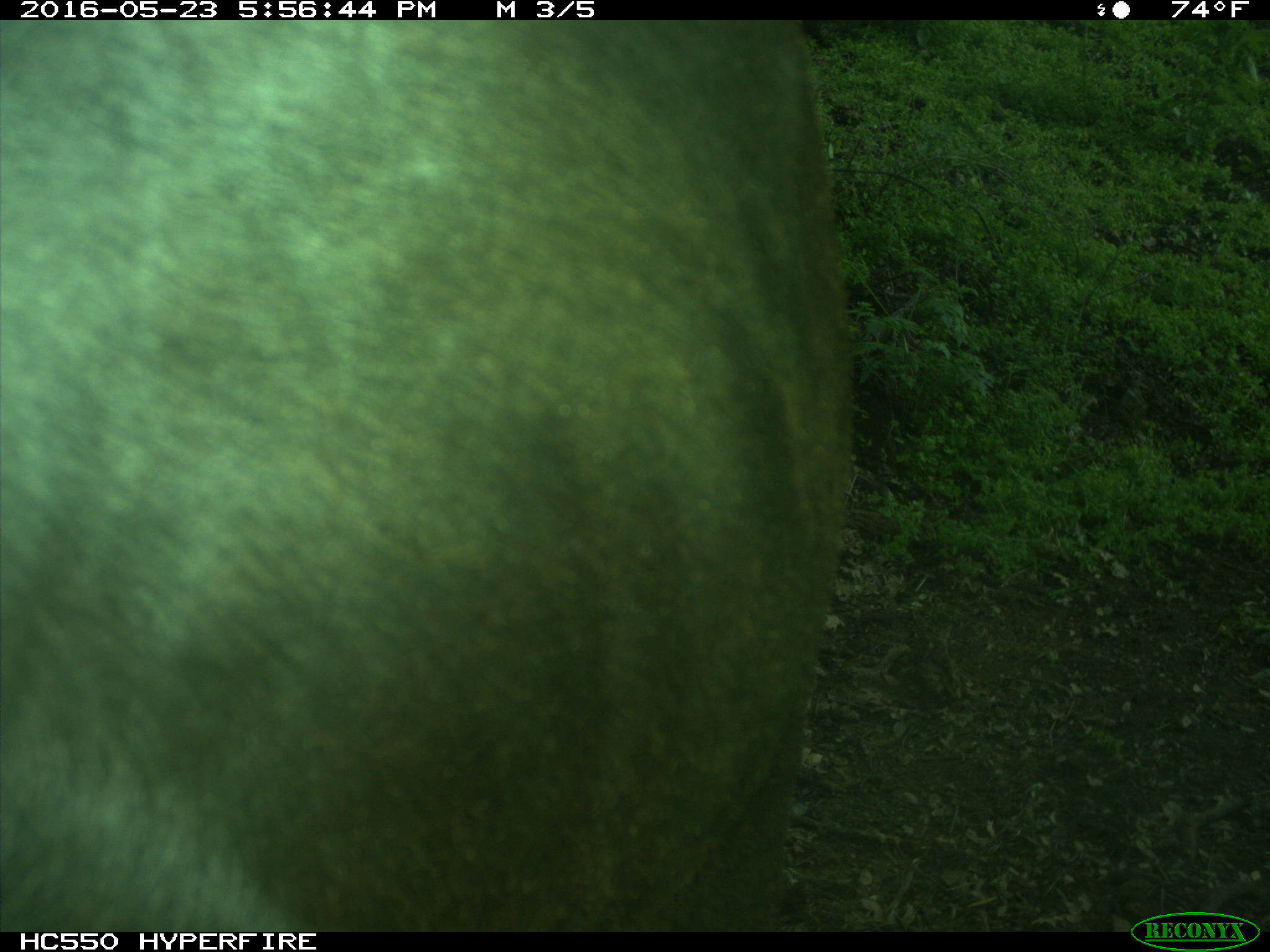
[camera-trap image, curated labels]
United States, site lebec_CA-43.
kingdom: Animalia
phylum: Chordata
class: Mammalia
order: Artiodactyla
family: Bovidae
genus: Bos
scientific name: Bos taurus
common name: domestic cow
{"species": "Bos taurus (domestic cow)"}